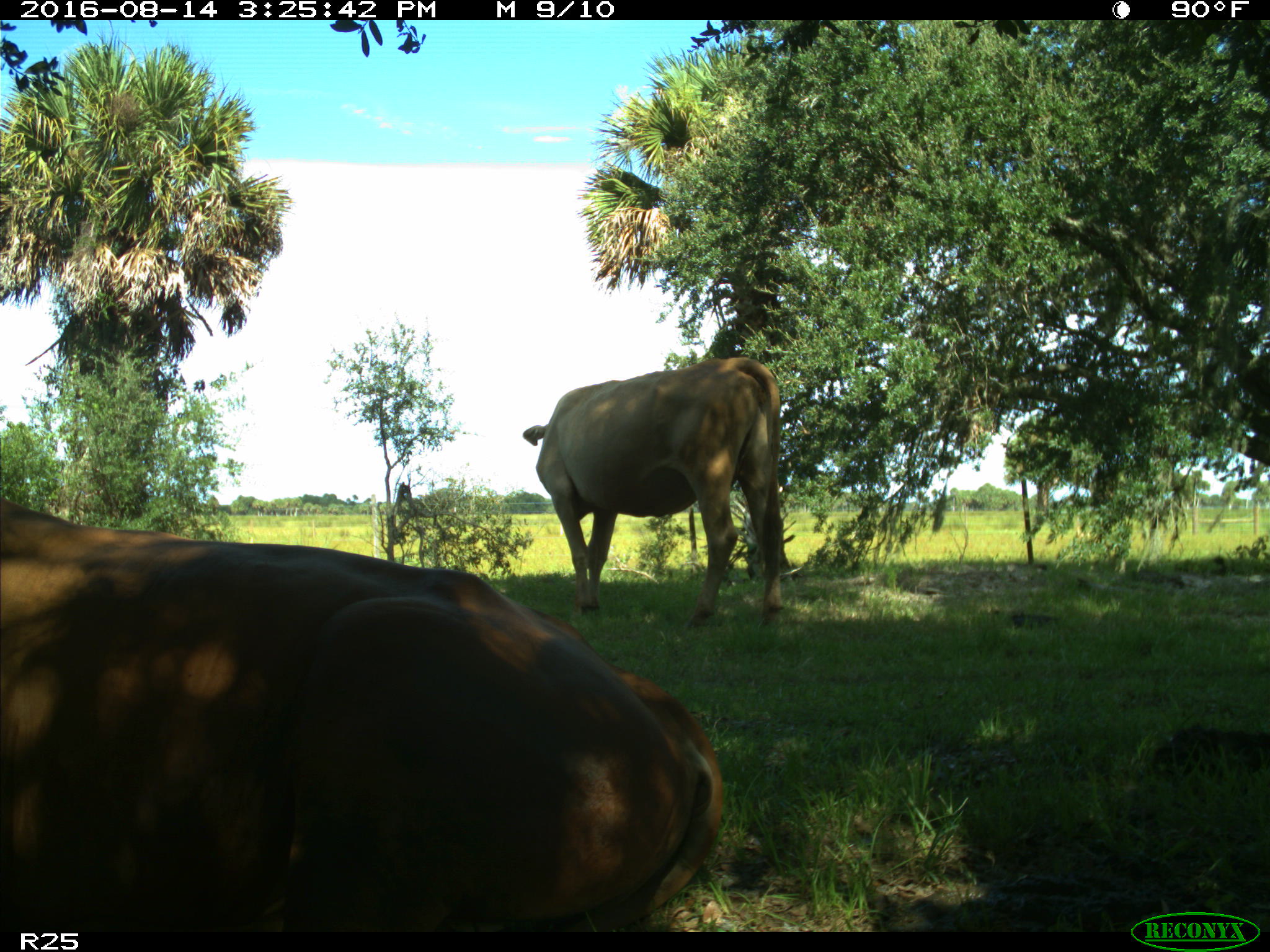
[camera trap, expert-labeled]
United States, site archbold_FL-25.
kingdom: Animalia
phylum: Chordata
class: Mammalia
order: Artiodactyla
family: Bovidae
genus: Bos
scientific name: Bos taurus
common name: domestic cow